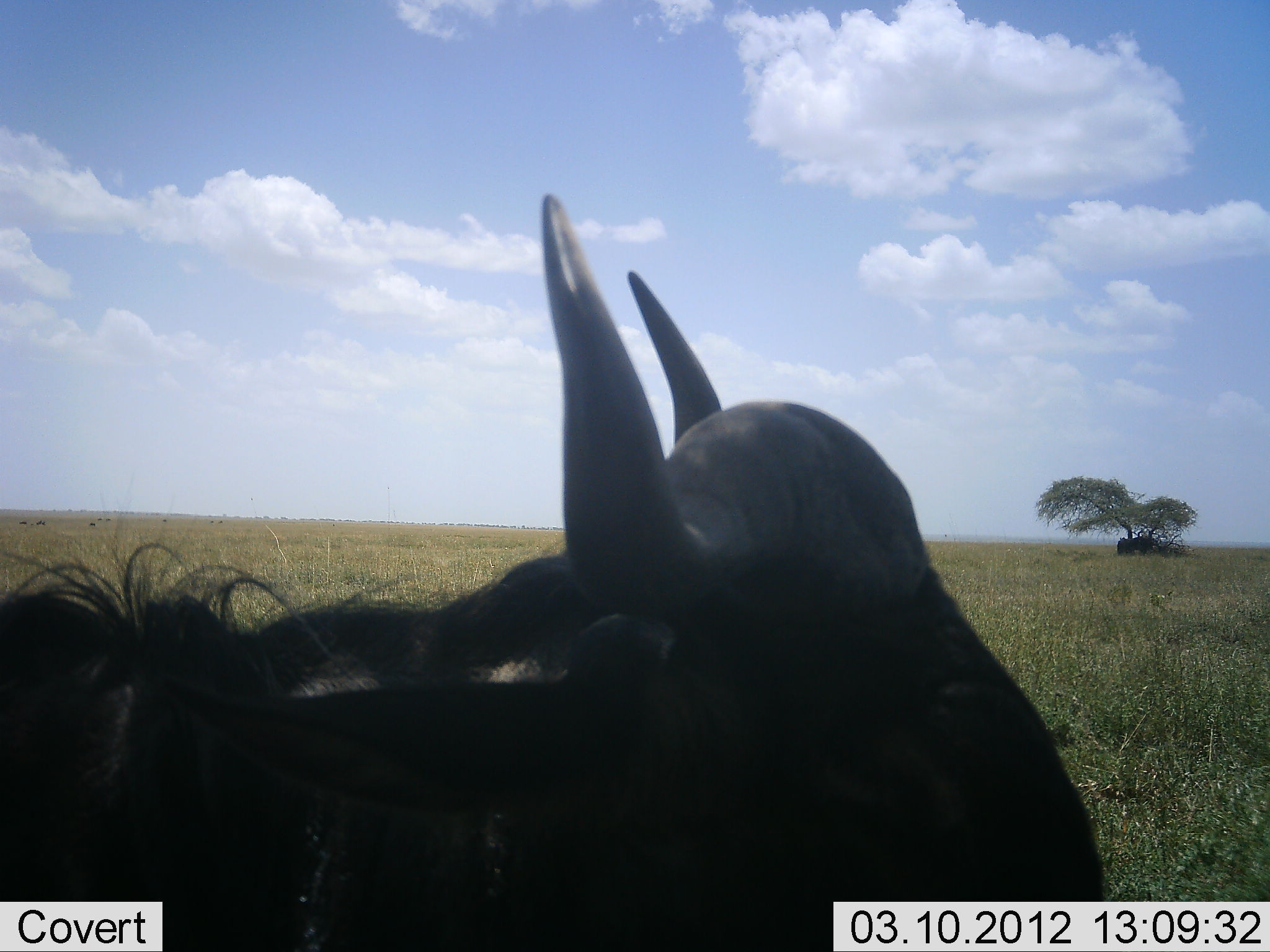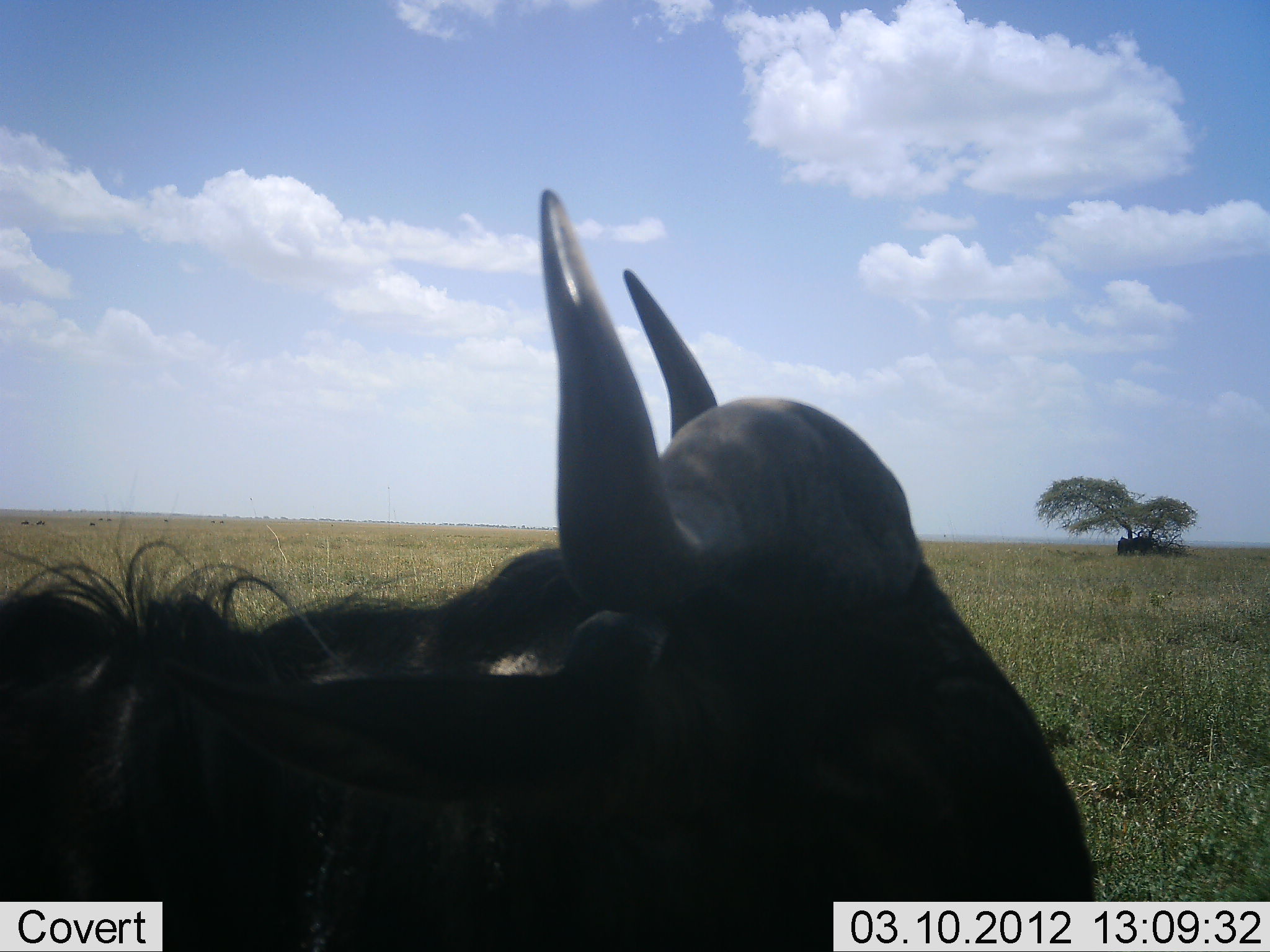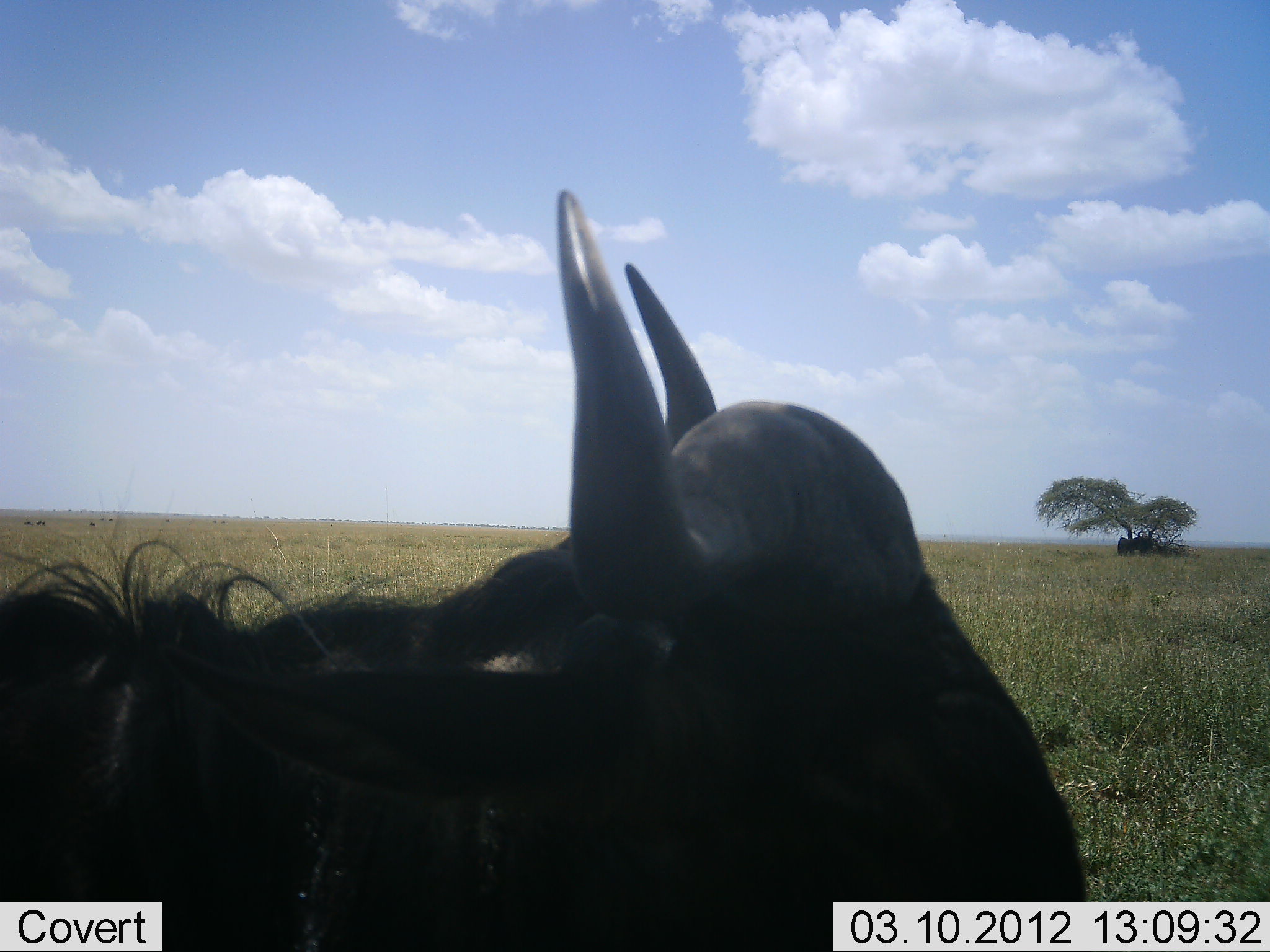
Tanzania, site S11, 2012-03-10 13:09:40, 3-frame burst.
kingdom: Animalia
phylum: Chordata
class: Mammalia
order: Artiodactyla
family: Bovidae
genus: Connochaetes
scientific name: Connochaetes taurinus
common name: blue wildebeest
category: wildebeest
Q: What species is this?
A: Wildebeest (blue wildebeest) (Connochaetes taurinus).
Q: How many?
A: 1.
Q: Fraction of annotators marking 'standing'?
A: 77%.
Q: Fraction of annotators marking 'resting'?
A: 32%.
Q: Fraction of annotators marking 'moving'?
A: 5%.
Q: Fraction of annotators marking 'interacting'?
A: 0%.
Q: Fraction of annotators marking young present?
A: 0%.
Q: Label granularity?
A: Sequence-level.